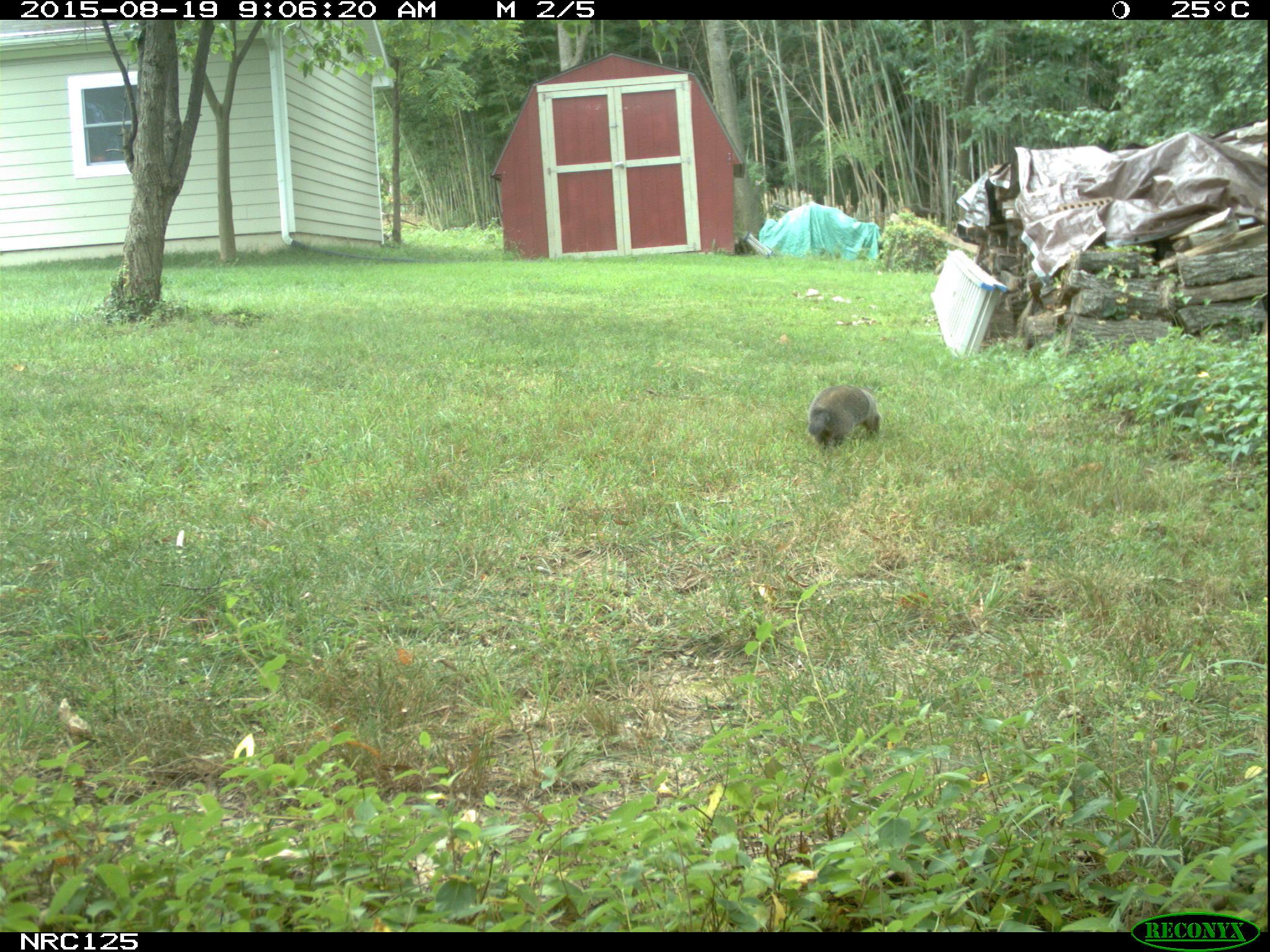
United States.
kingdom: Animalia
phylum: Chordata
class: Mammalia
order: Rodentia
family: Sciuridae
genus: Marmota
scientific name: Marmota monax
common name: woodchuck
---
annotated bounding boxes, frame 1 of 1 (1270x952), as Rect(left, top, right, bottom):
Woodchuck: Rect(801, 381, 889, 452)